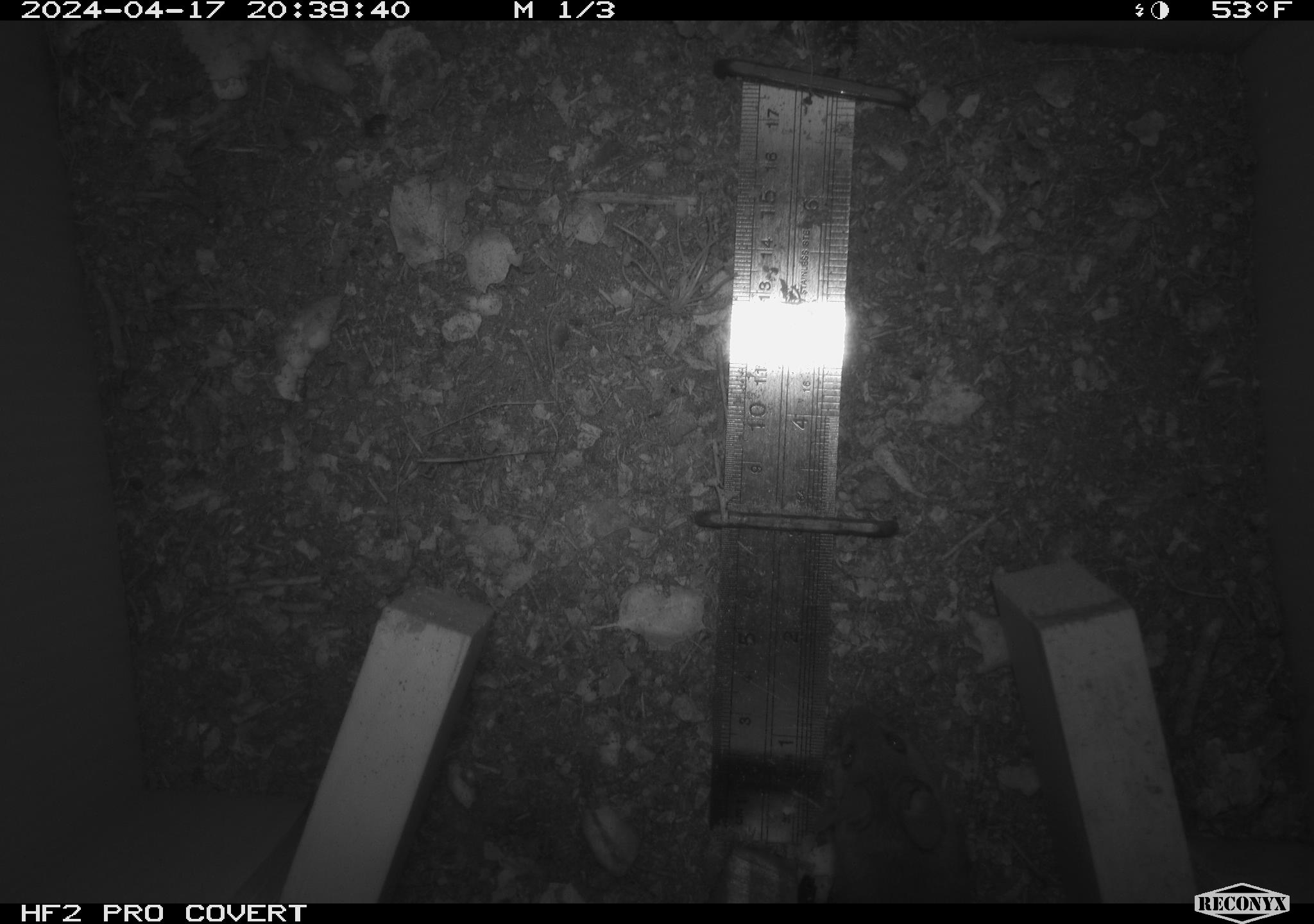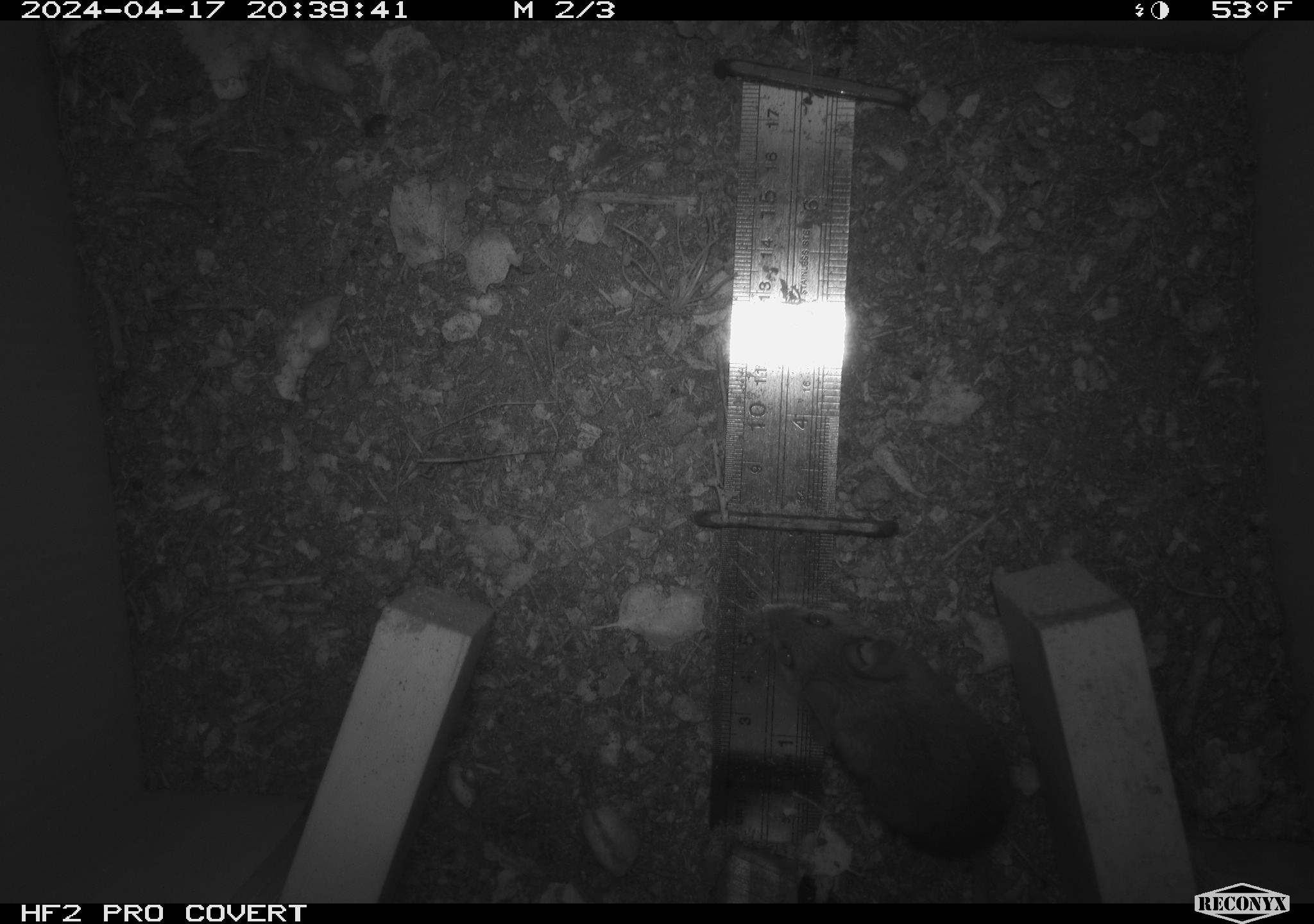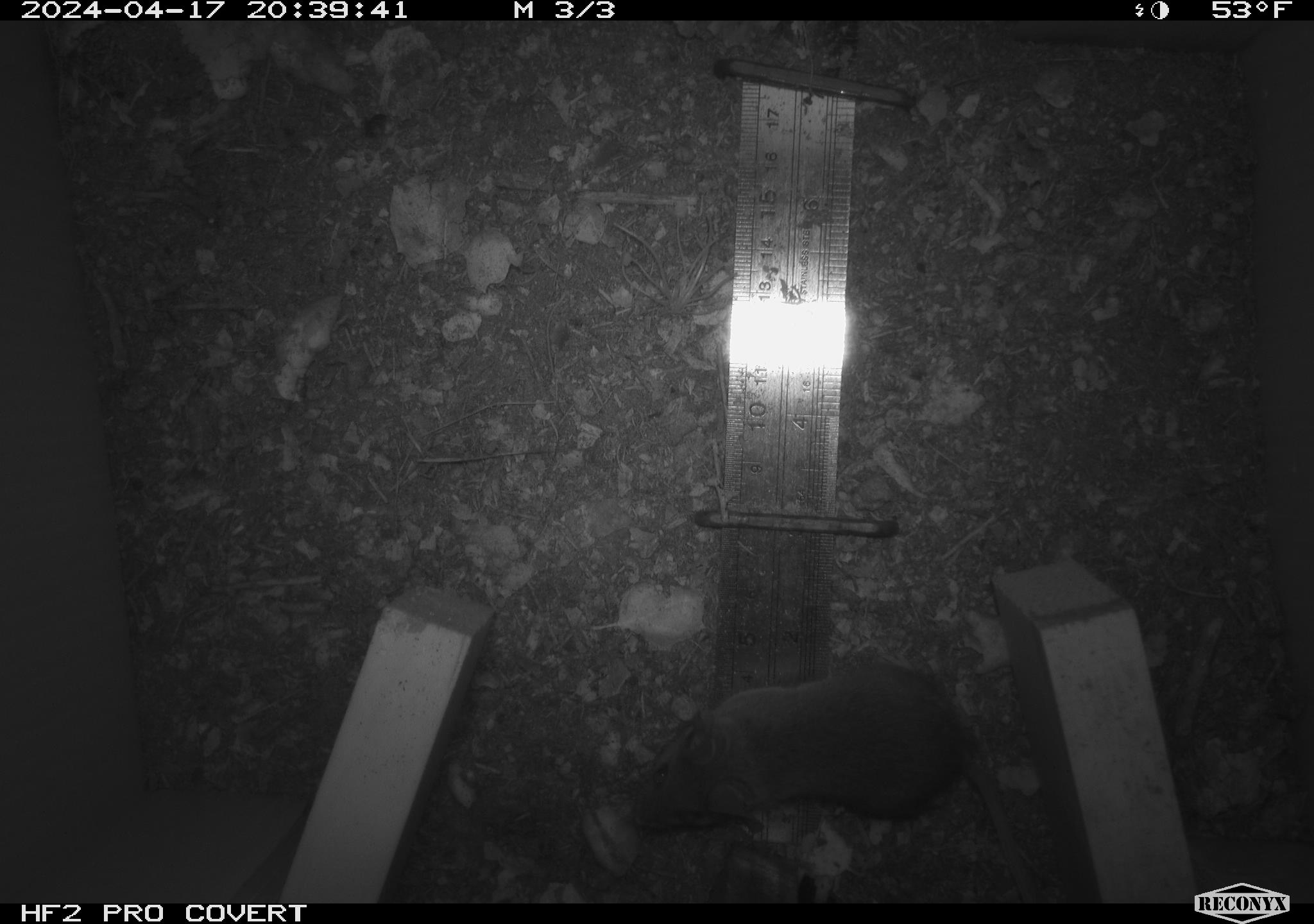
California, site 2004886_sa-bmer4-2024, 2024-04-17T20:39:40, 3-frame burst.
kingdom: Animalia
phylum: Chordata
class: Mammalia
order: Rodentia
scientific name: Rodentia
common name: mouse species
Mouse species (Rodentia).